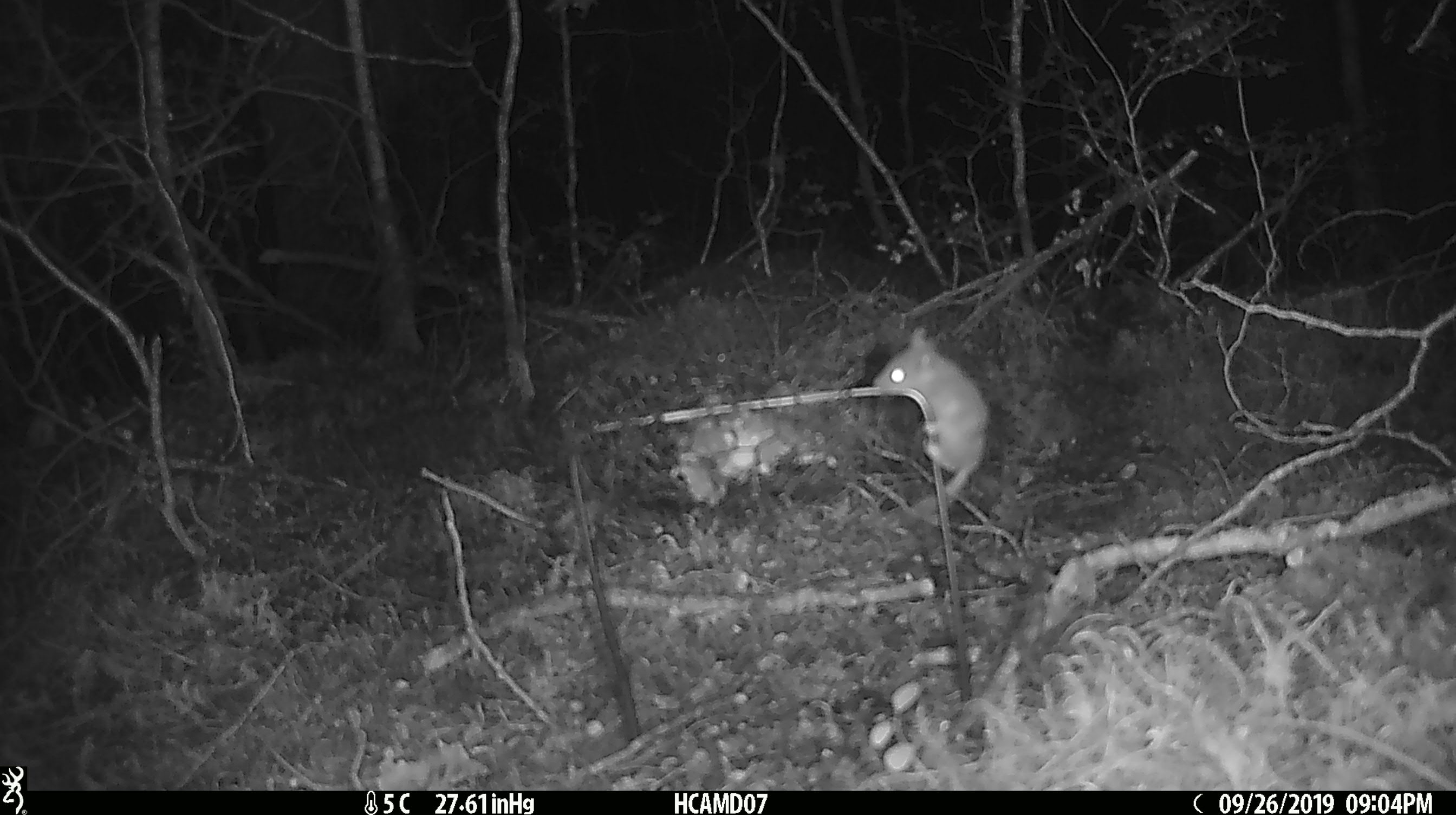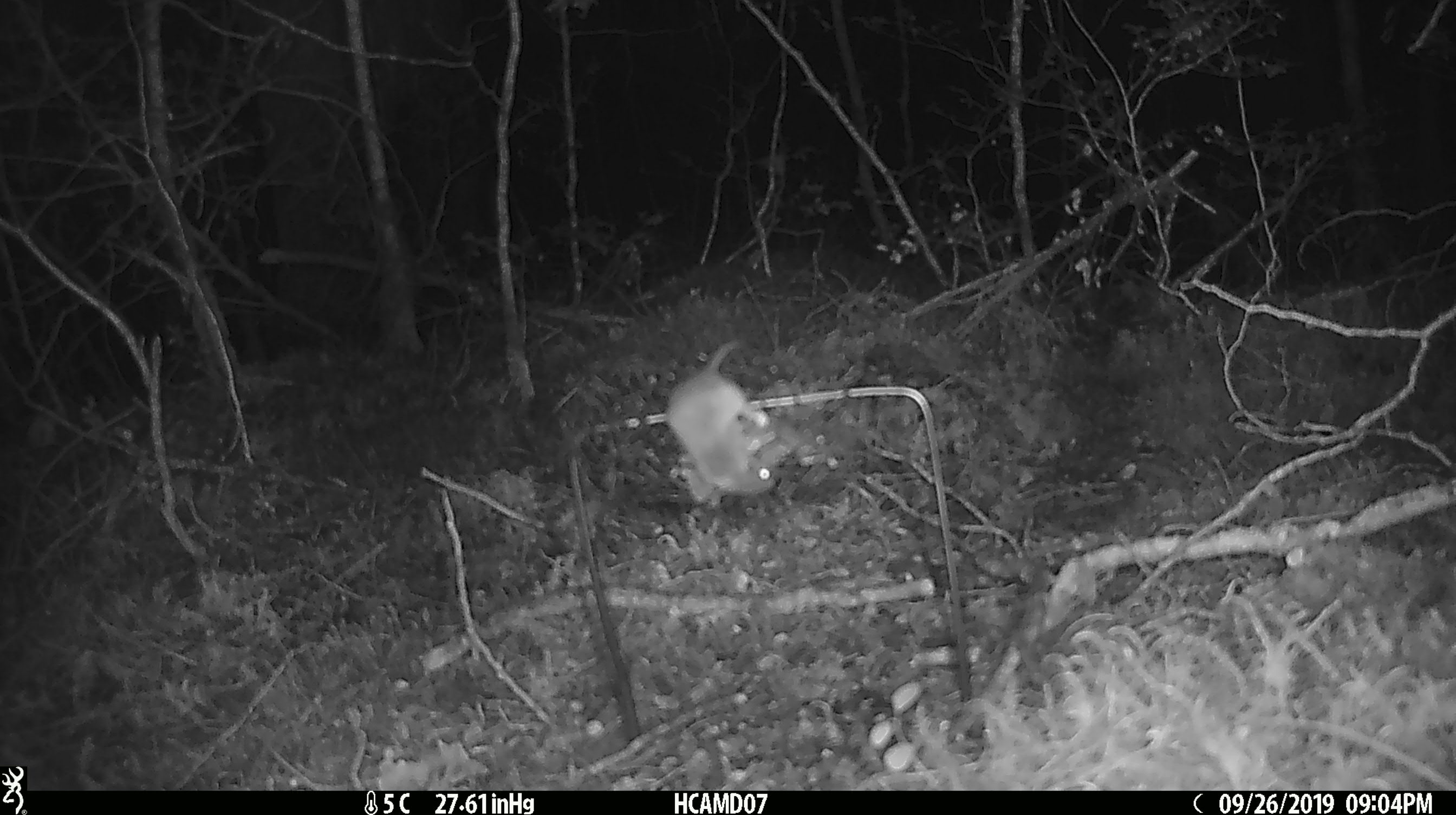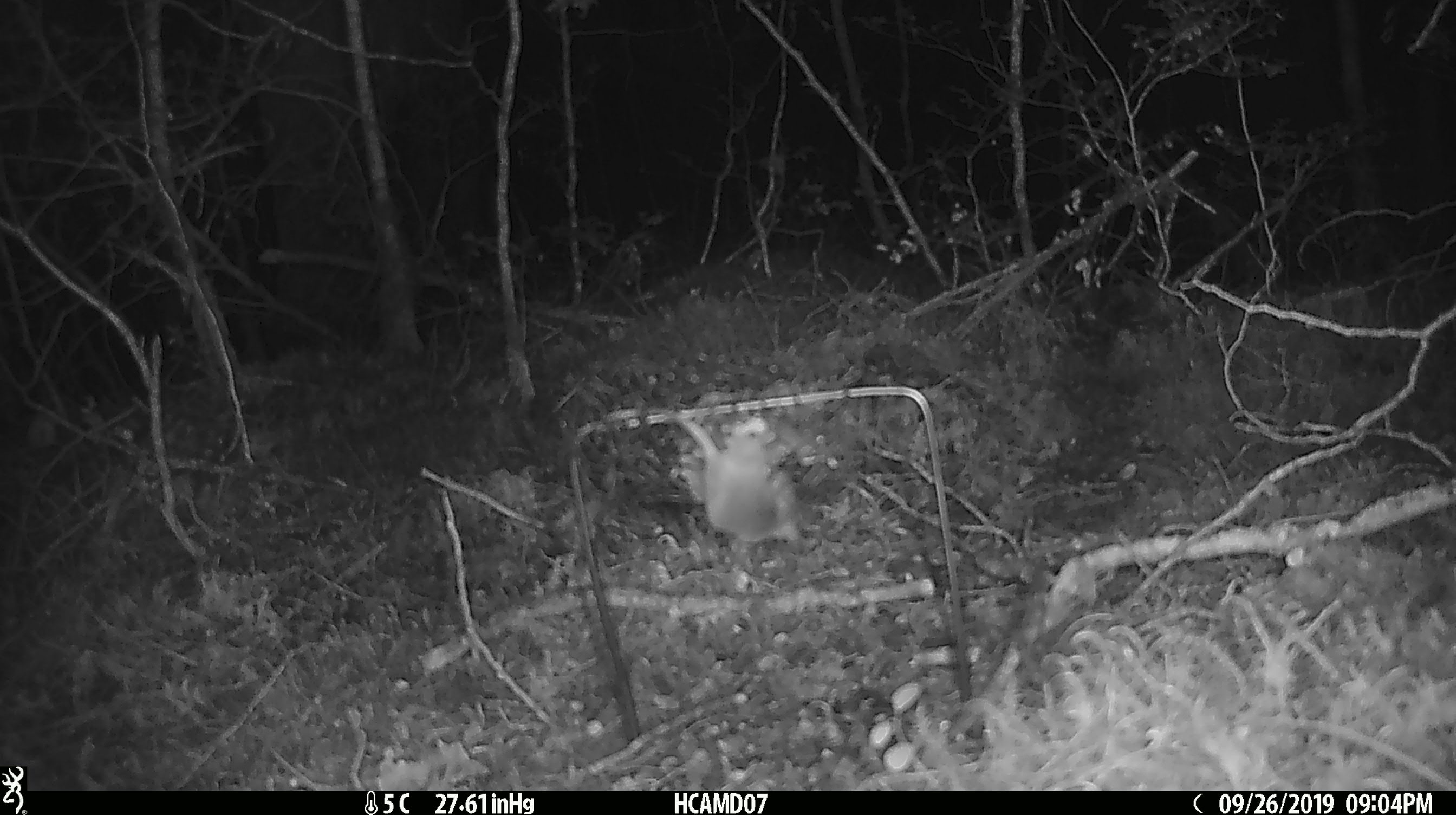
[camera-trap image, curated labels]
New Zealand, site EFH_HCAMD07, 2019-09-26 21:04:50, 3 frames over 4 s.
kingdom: Animalia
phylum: Chordata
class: Mammalia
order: Rodentia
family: Muridae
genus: Mus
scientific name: Mus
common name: mouse